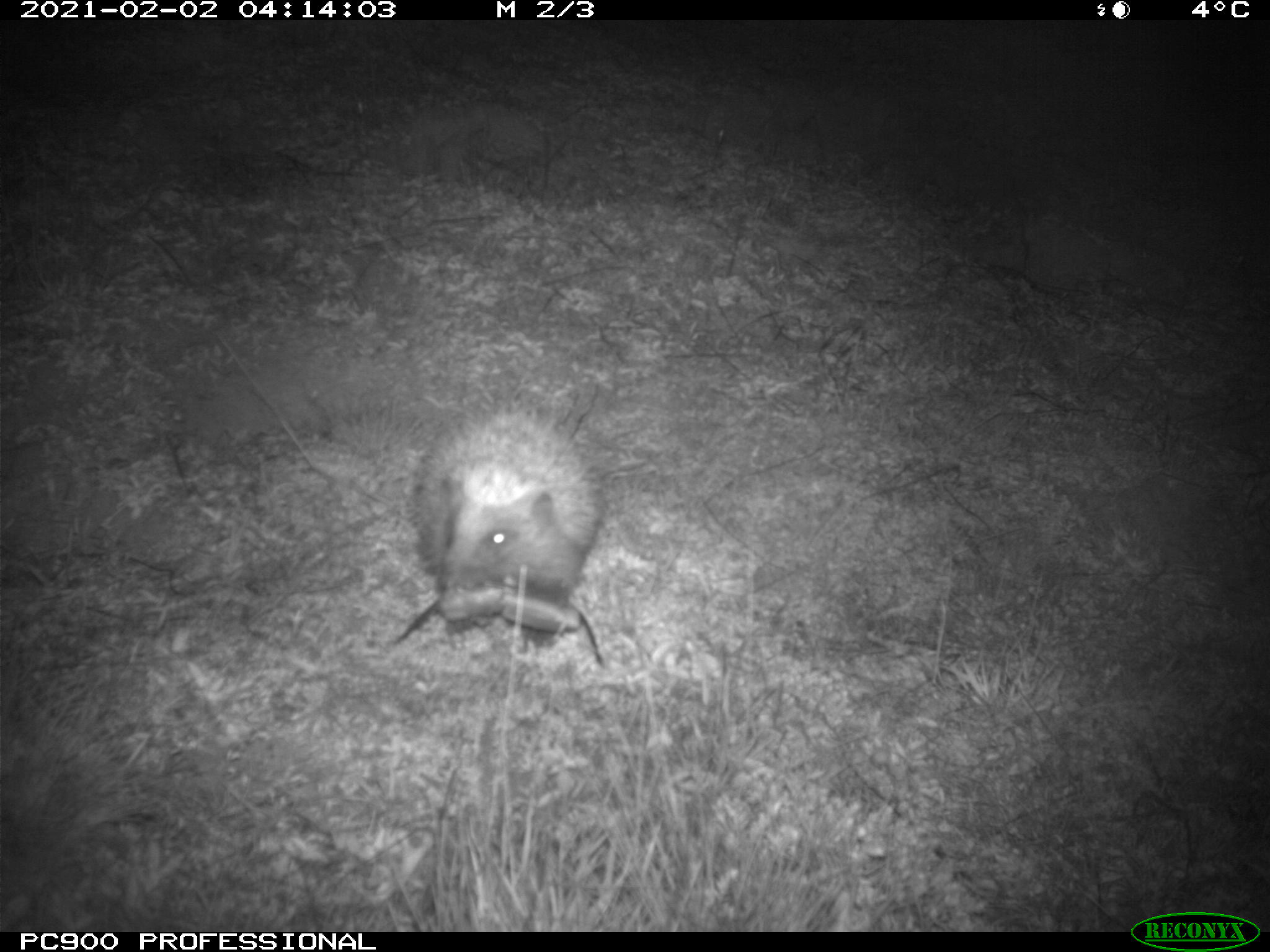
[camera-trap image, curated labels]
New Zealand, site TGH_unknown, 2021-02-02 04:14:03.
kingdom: Animalia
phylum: Chordata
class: Mammalia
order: Eulipotyphla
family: Erinaceidae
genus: Erinaceus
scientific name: Erinaceus europaeus europaeus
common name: european hedgehog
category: hedgehog